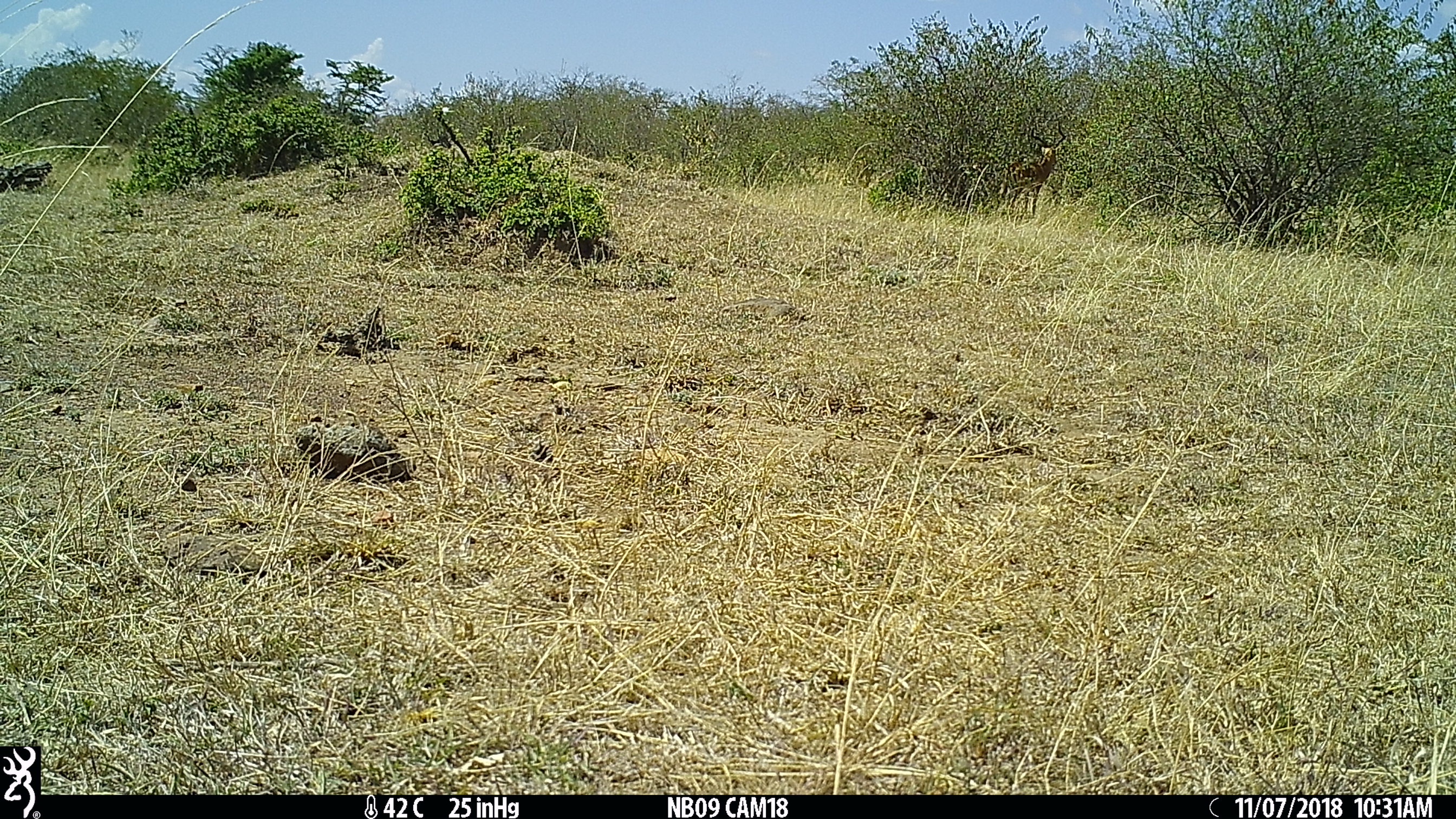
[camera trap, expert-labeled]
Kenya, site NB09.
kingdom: Animalia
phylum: Chordata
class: Mammalia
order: Artiodactyla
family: Bovidae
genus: Aepyceros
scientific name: Aepyceros melampus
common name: impala